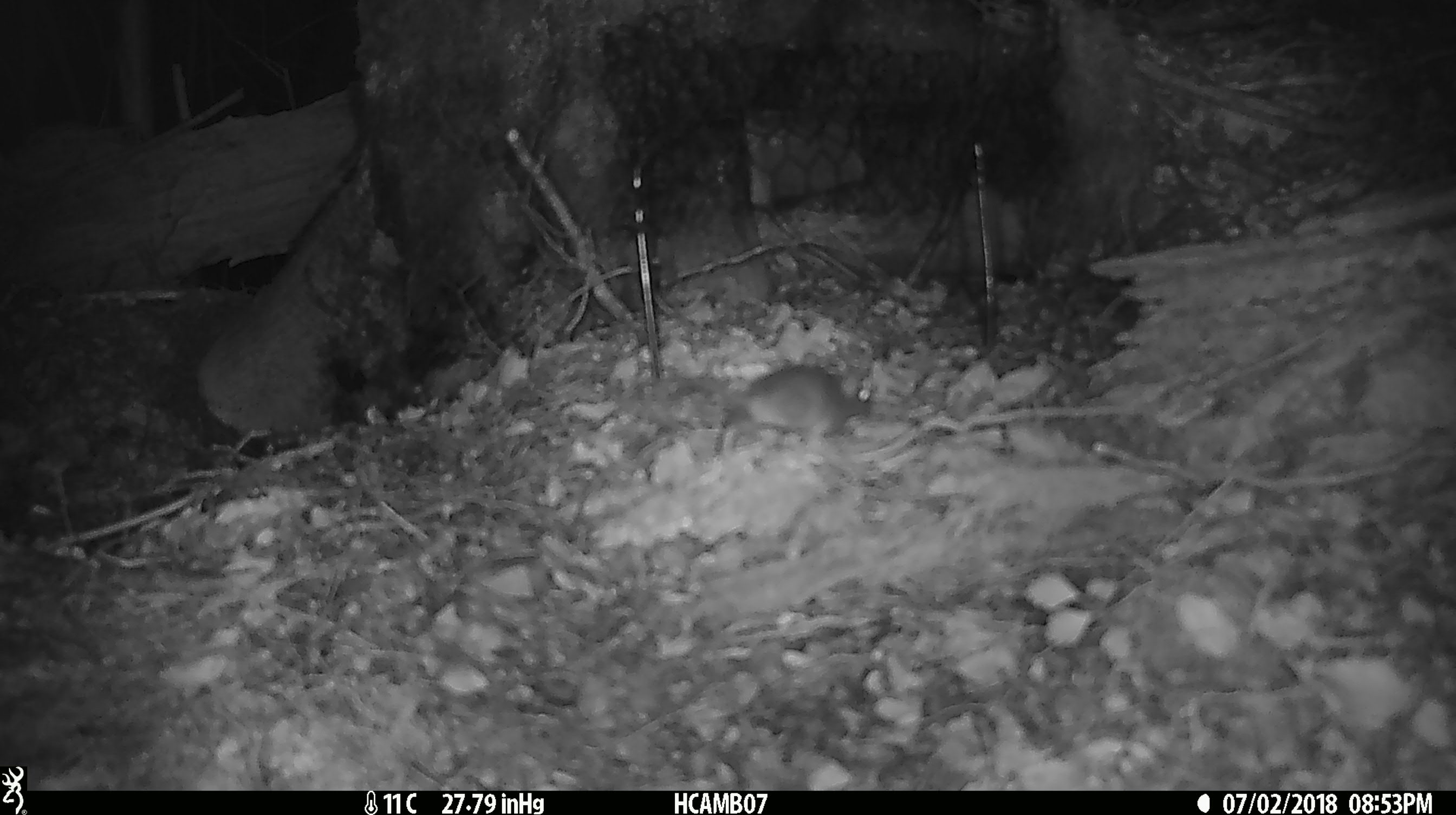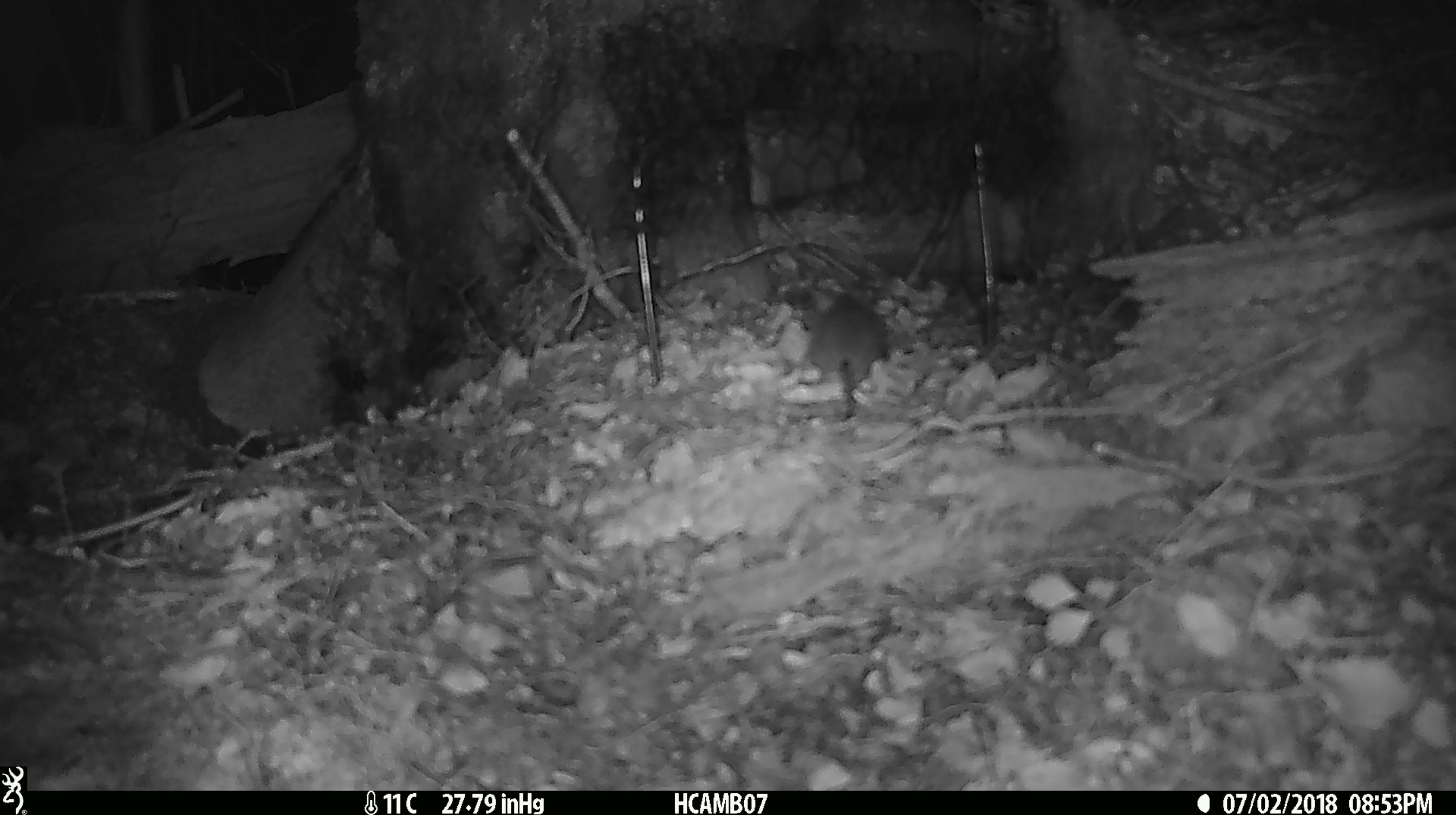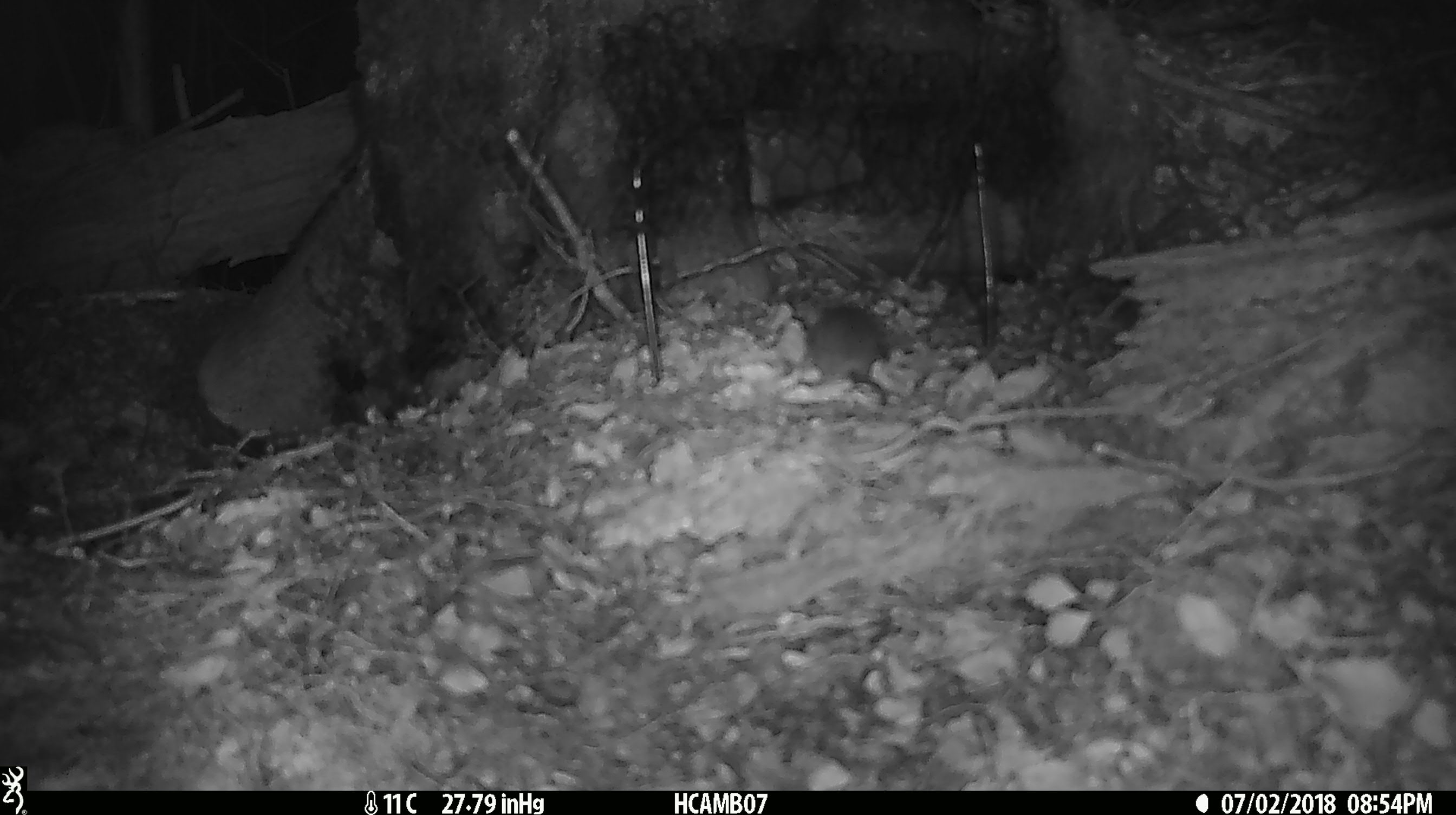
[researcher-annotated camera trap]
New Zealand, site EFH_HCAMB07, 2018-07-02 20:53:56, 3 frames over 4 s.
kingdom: Animalia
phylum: Chordata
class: Mammalia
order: Rodentia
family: Muridae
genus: Mus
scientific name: Mus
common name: mouse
Mouse (Mus).